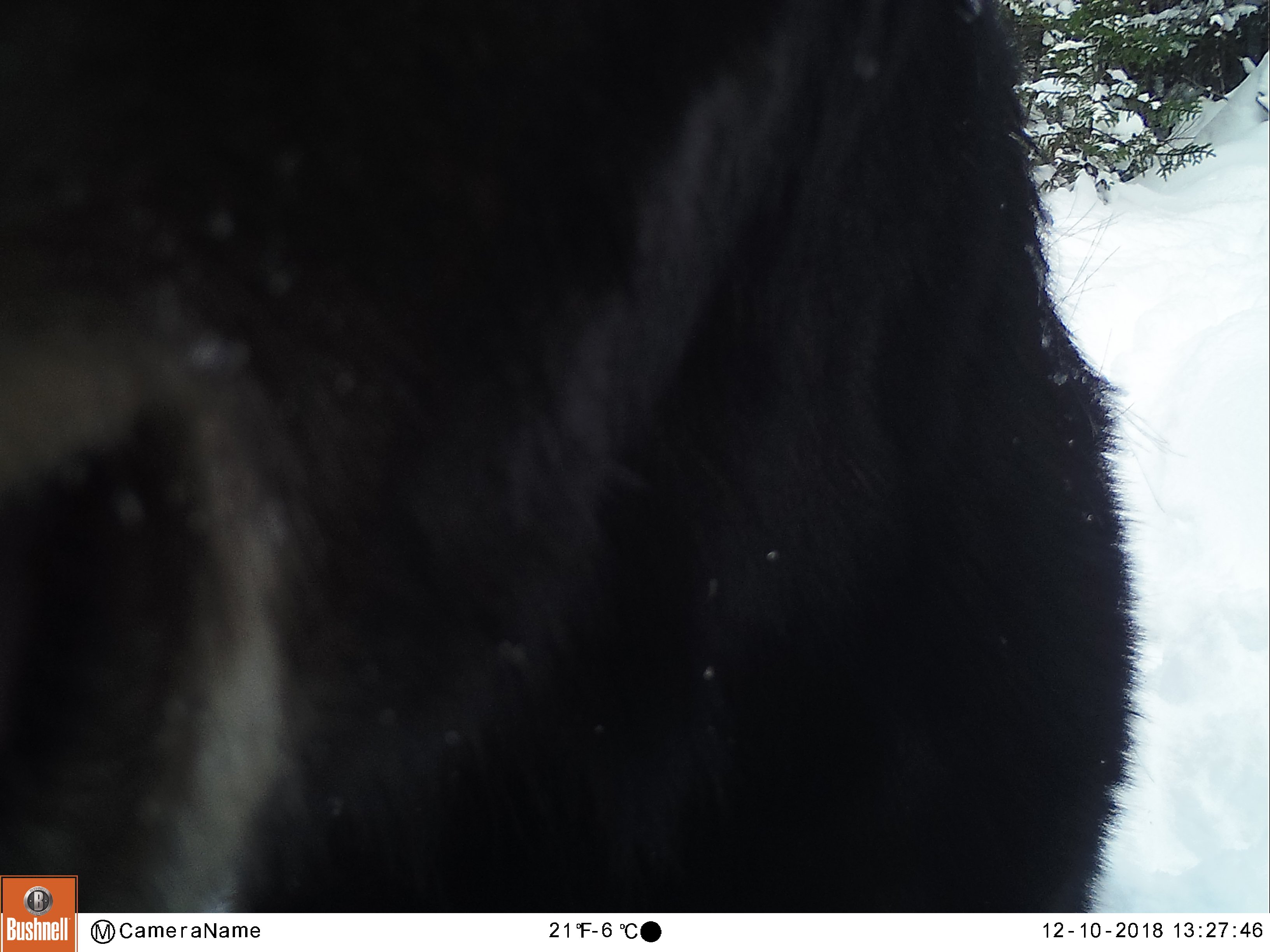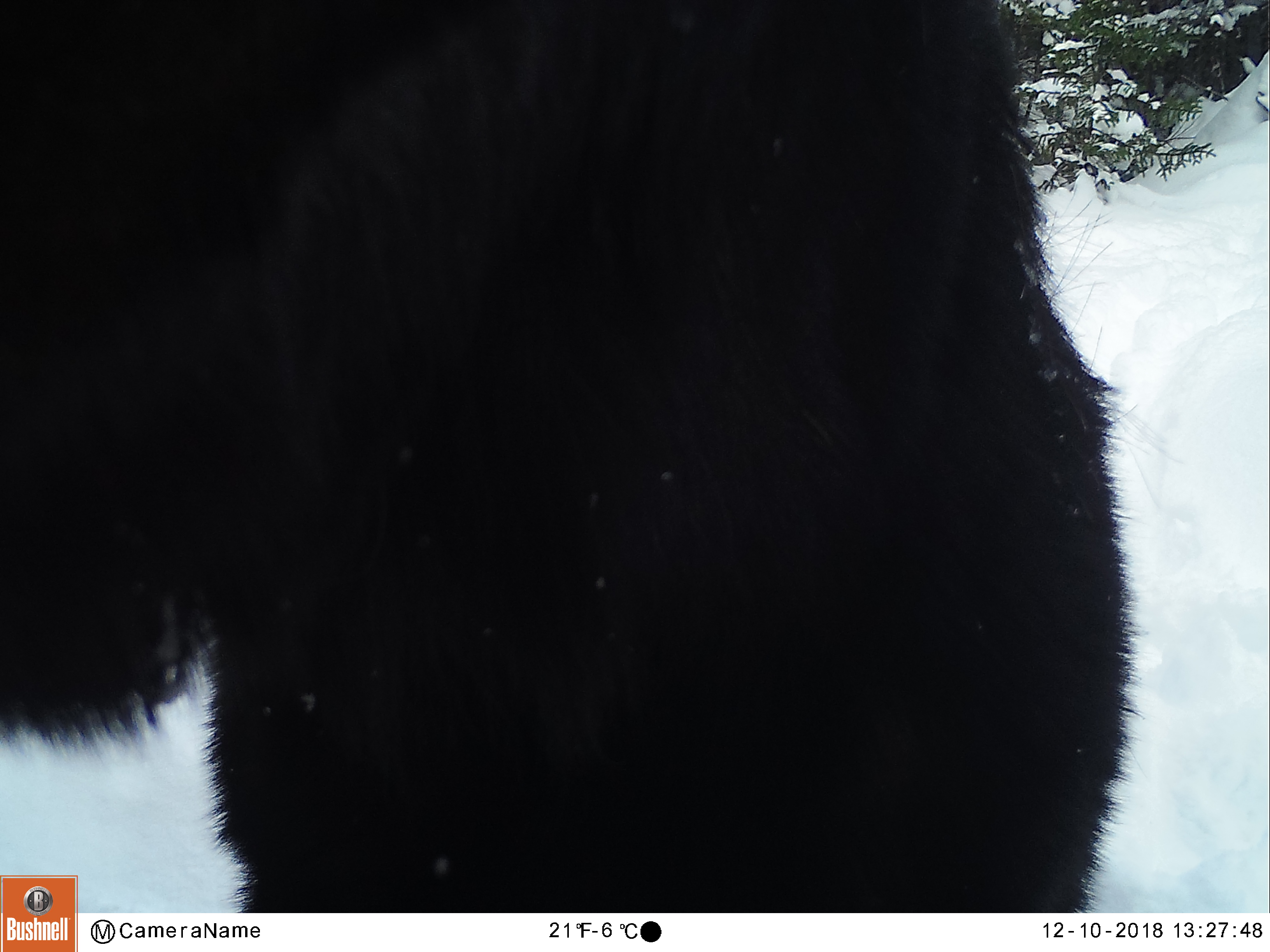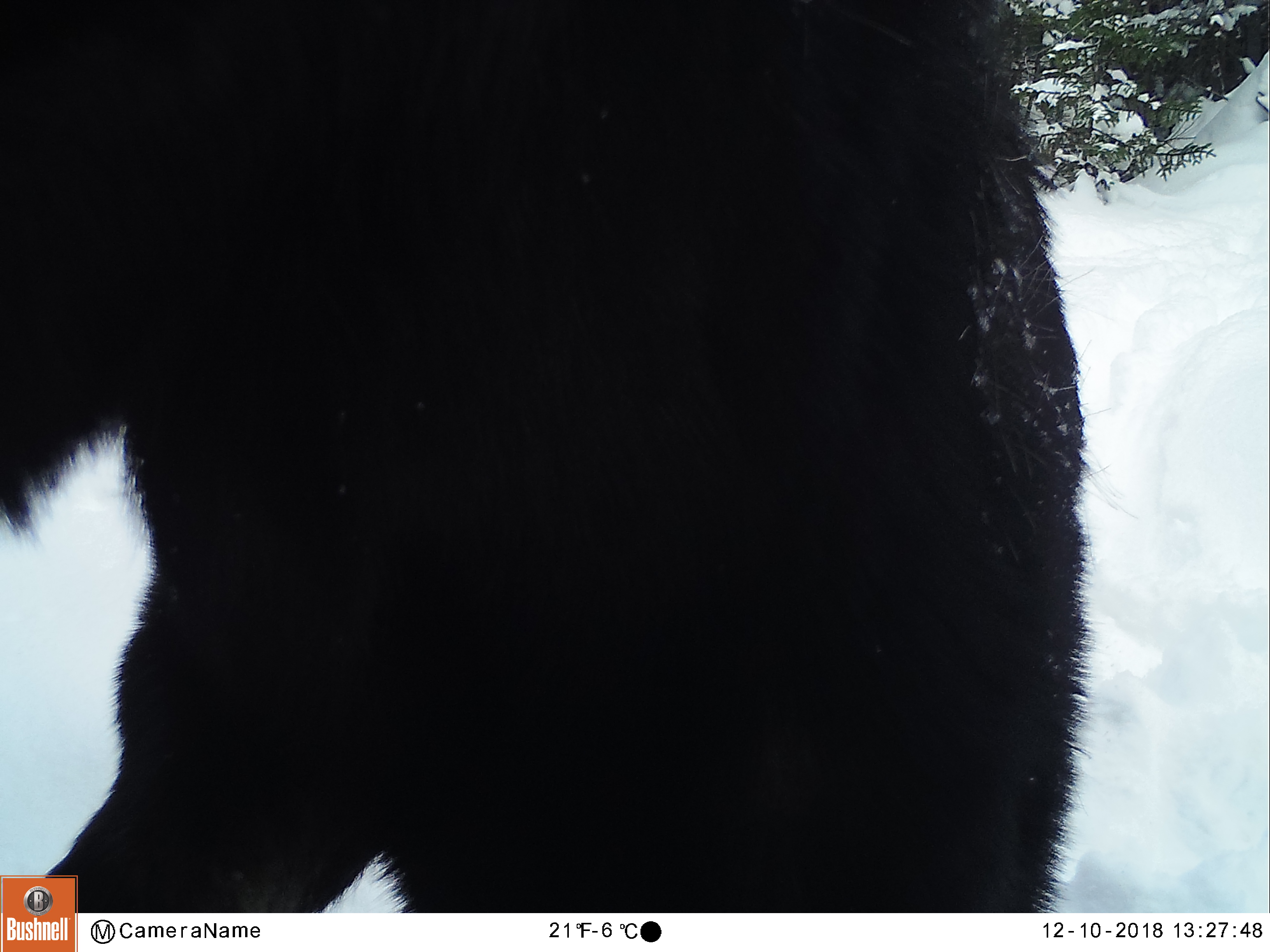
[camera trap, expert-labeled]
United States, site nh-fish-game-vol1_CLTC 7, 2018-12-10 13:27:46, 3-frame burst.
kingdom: Animalia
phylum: Chordata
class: Mammalia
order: Artiodactyla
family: Cervidae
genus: Alces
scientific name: Alces alces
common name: moose